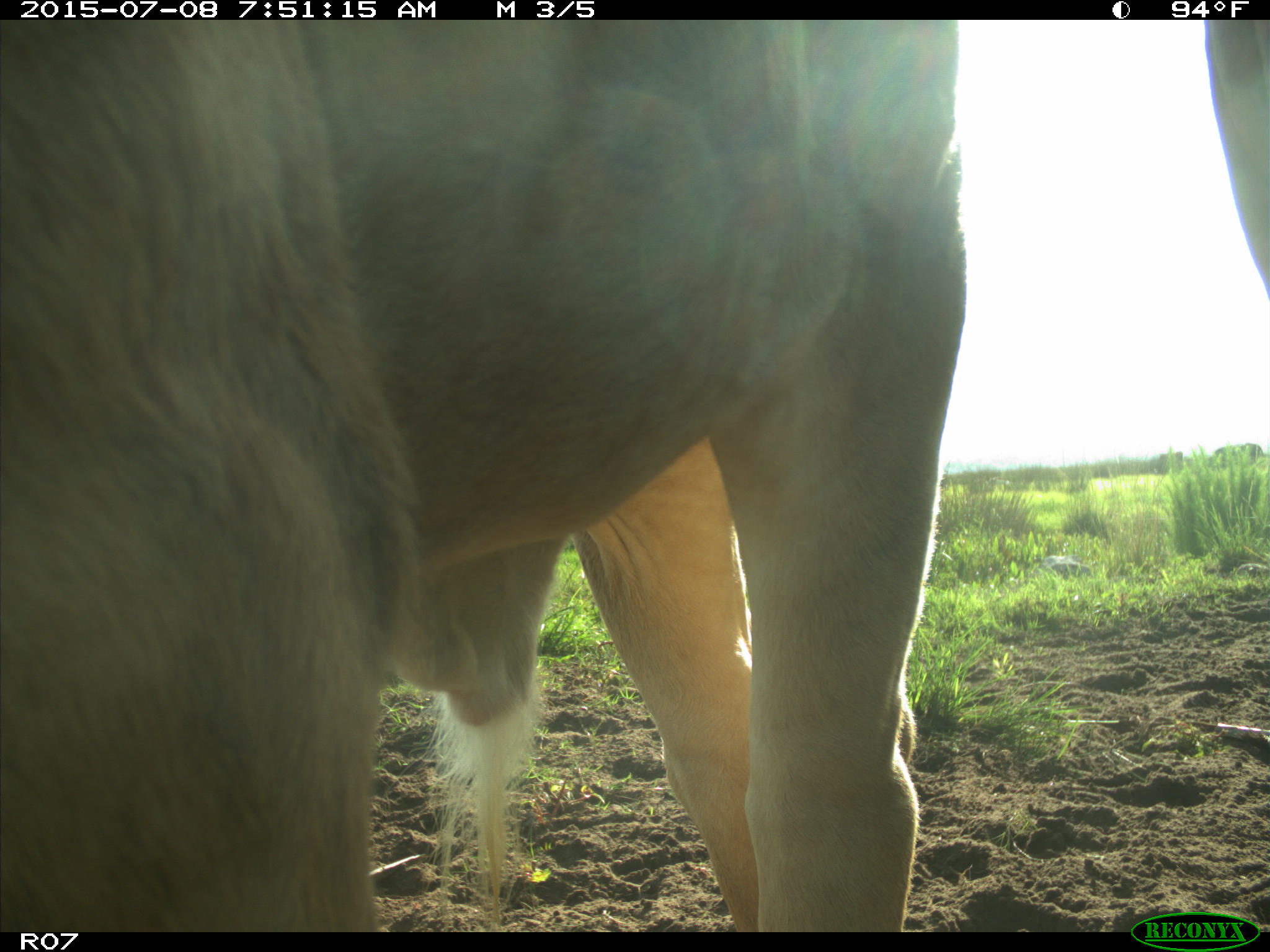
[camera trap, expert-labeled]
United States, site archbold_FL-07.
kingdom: Animalia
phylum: Chordata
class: Mammalia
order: Artiodactyla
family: Bovidae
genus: Bos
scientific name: Bos taurus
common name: domestic cow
Bos taurus (domestic cow).